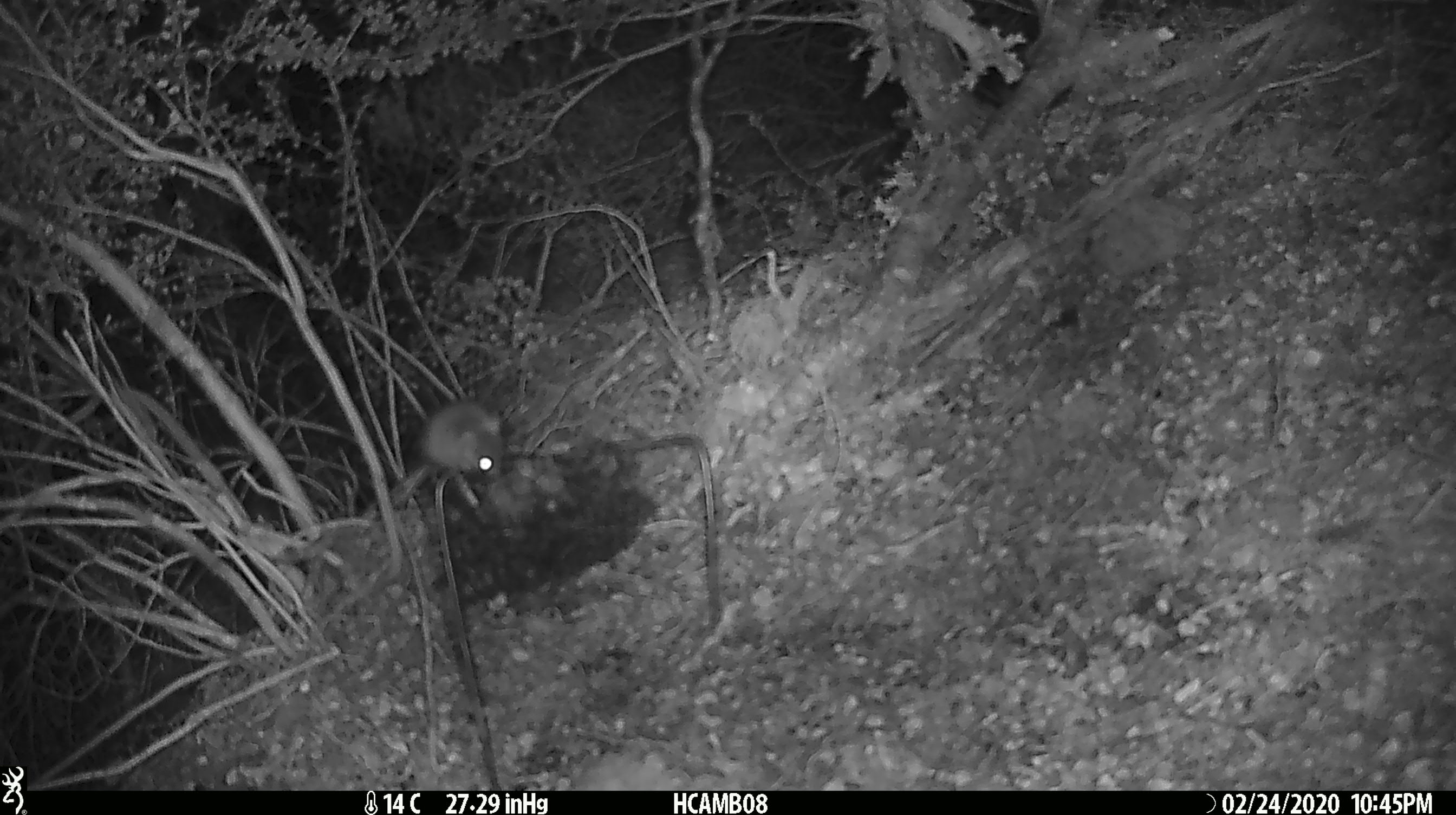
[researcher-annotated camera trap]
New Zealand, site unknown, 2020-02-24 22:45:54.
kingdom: Animalia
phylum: Chordata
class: Mammalia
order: Rodentia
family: Muridae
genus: Mus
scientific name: Mus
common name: mouse